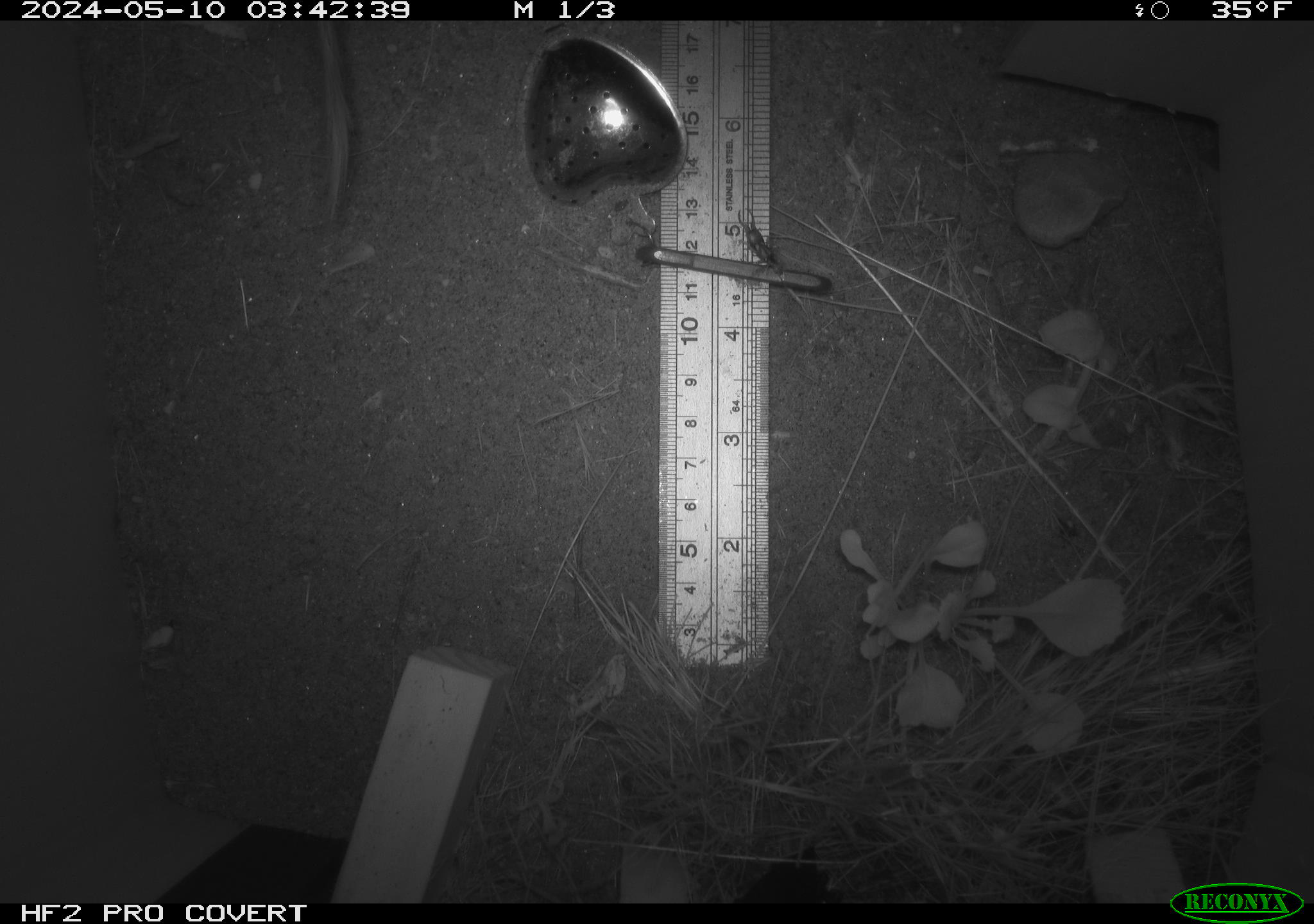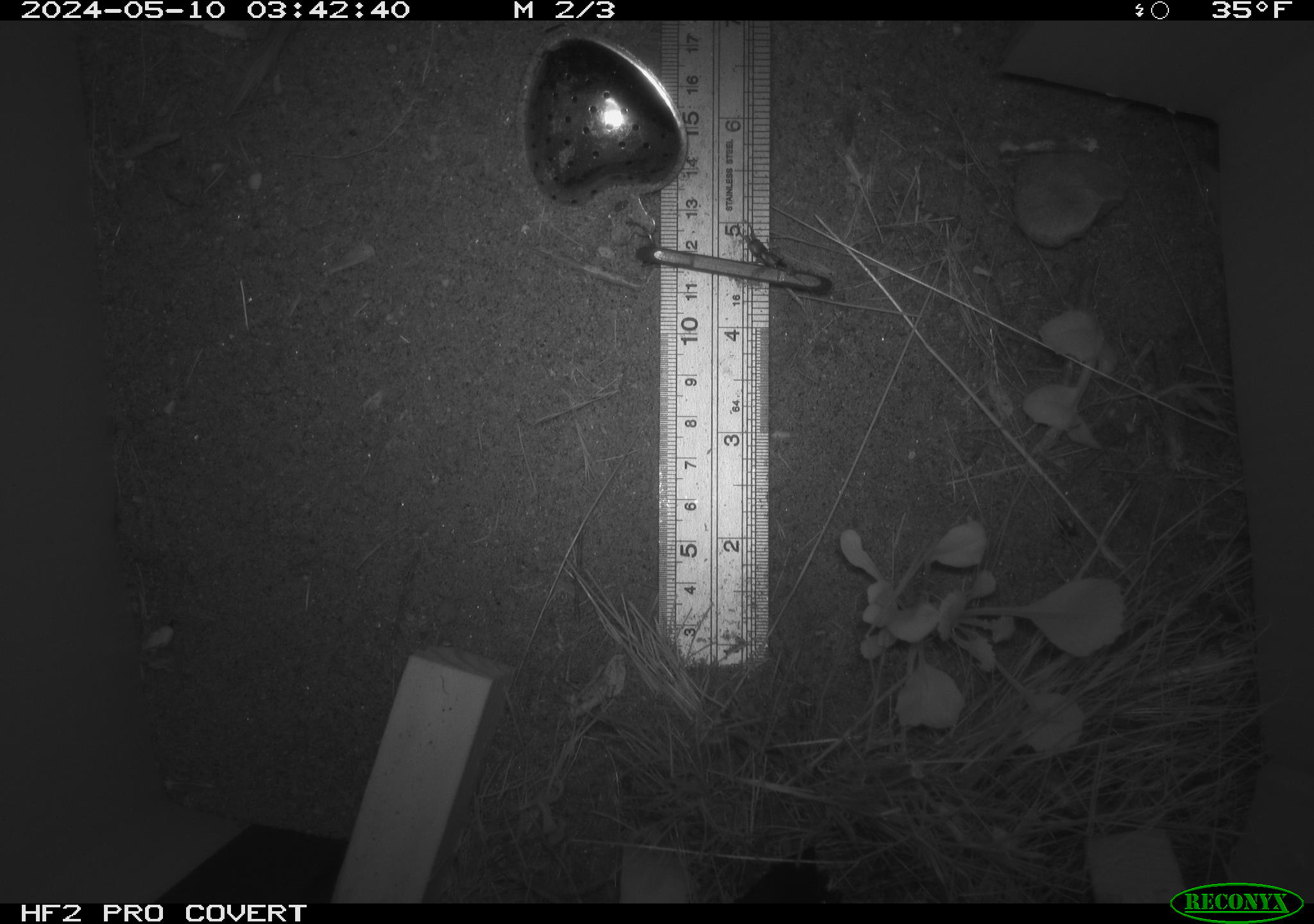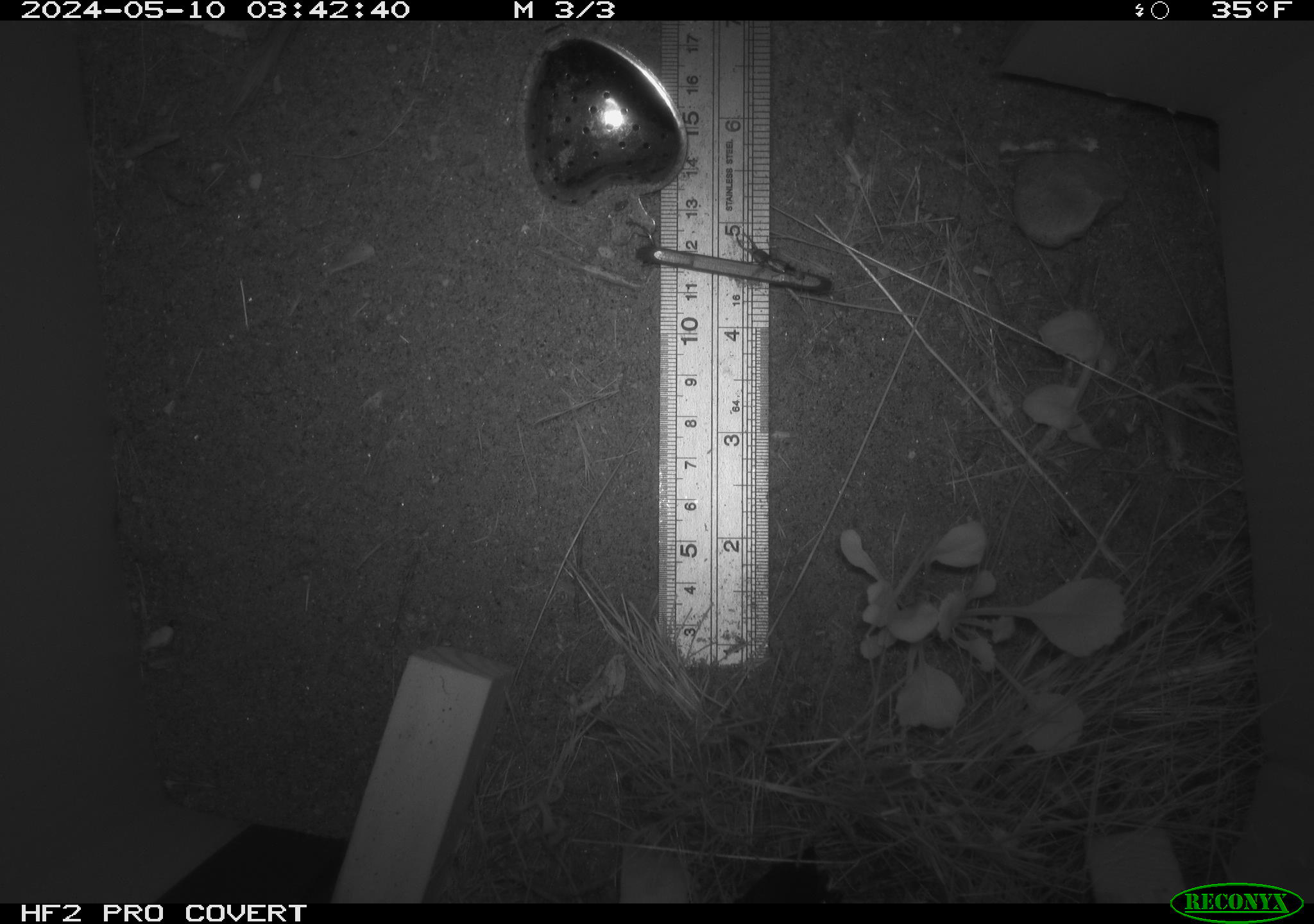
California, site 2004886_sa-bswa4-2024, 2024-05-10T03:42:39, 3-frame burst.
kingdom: Animalia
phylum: Chordata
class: Mammalia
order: Rodentia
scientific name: Rodentia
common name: rodent